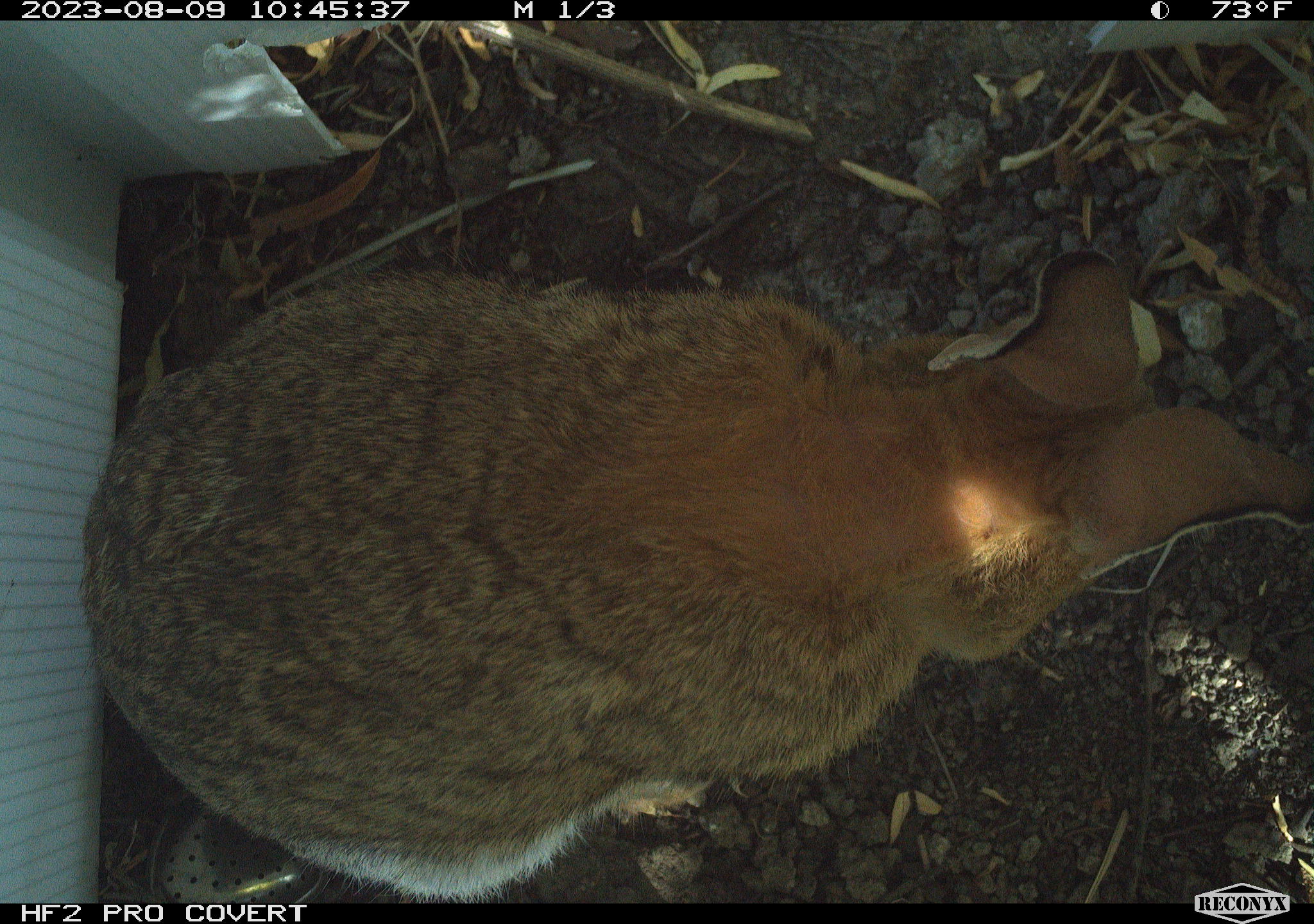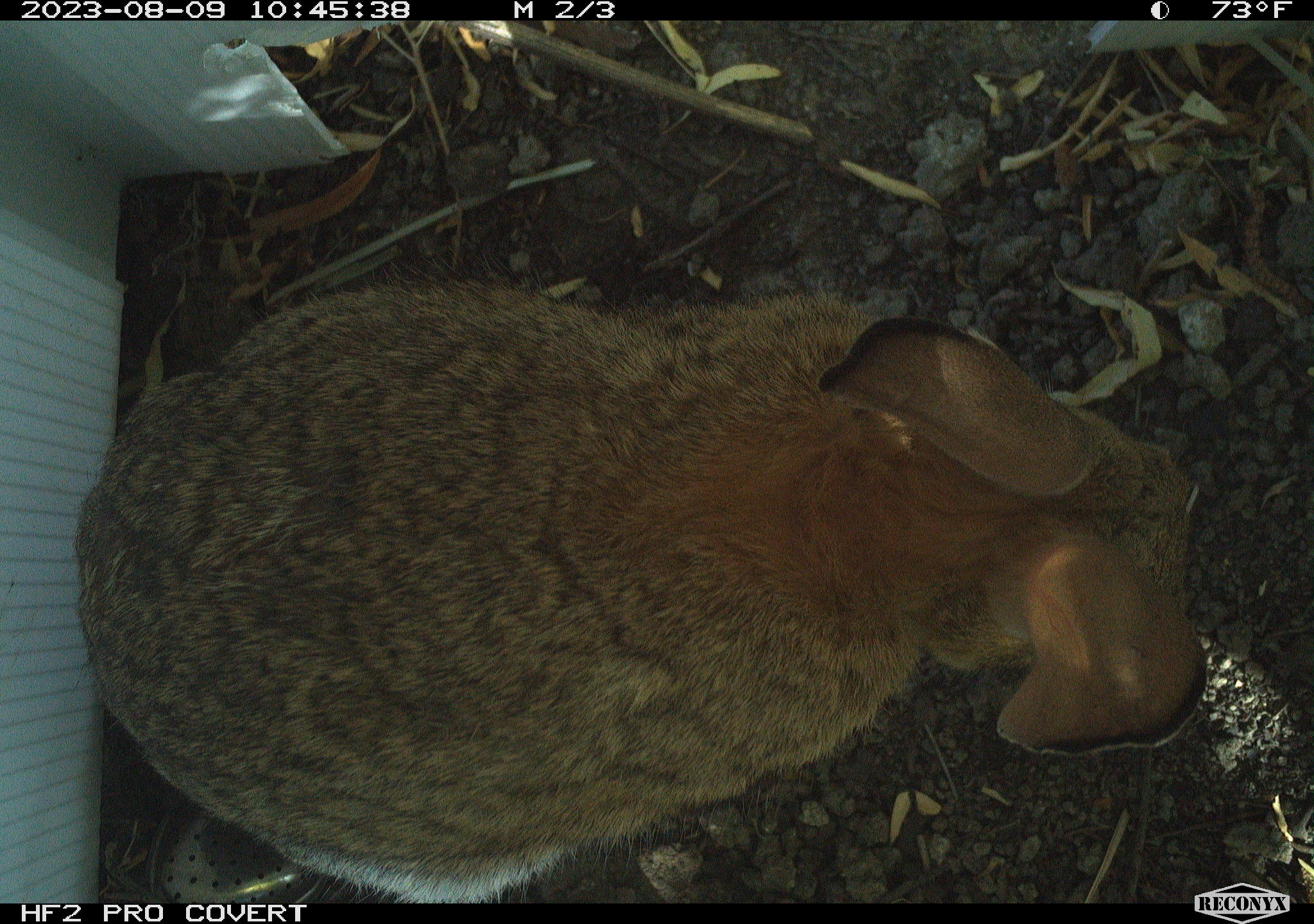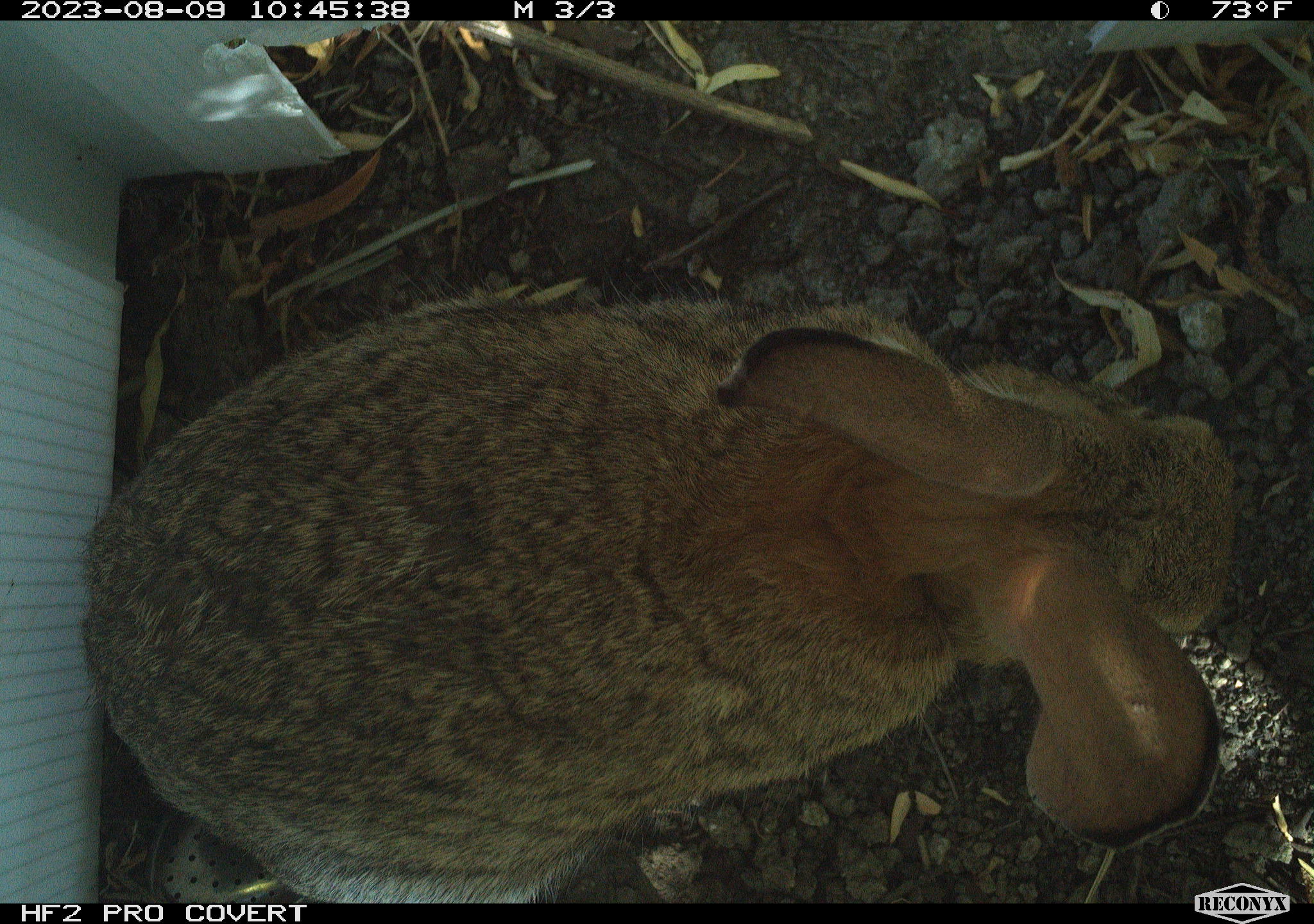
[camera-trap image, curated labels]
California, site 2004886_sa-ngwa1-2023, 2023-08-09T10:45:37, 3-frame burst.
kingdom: Animalia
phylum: Chordata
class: Mammalia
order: Lagomorpha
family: Leporidae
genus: Sylvilagus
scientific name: Sylvilagus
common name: cottontail rabbits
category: sylvilagus species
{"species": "sylvilagus species (cottontail rabbits) (Sylvilagus)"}